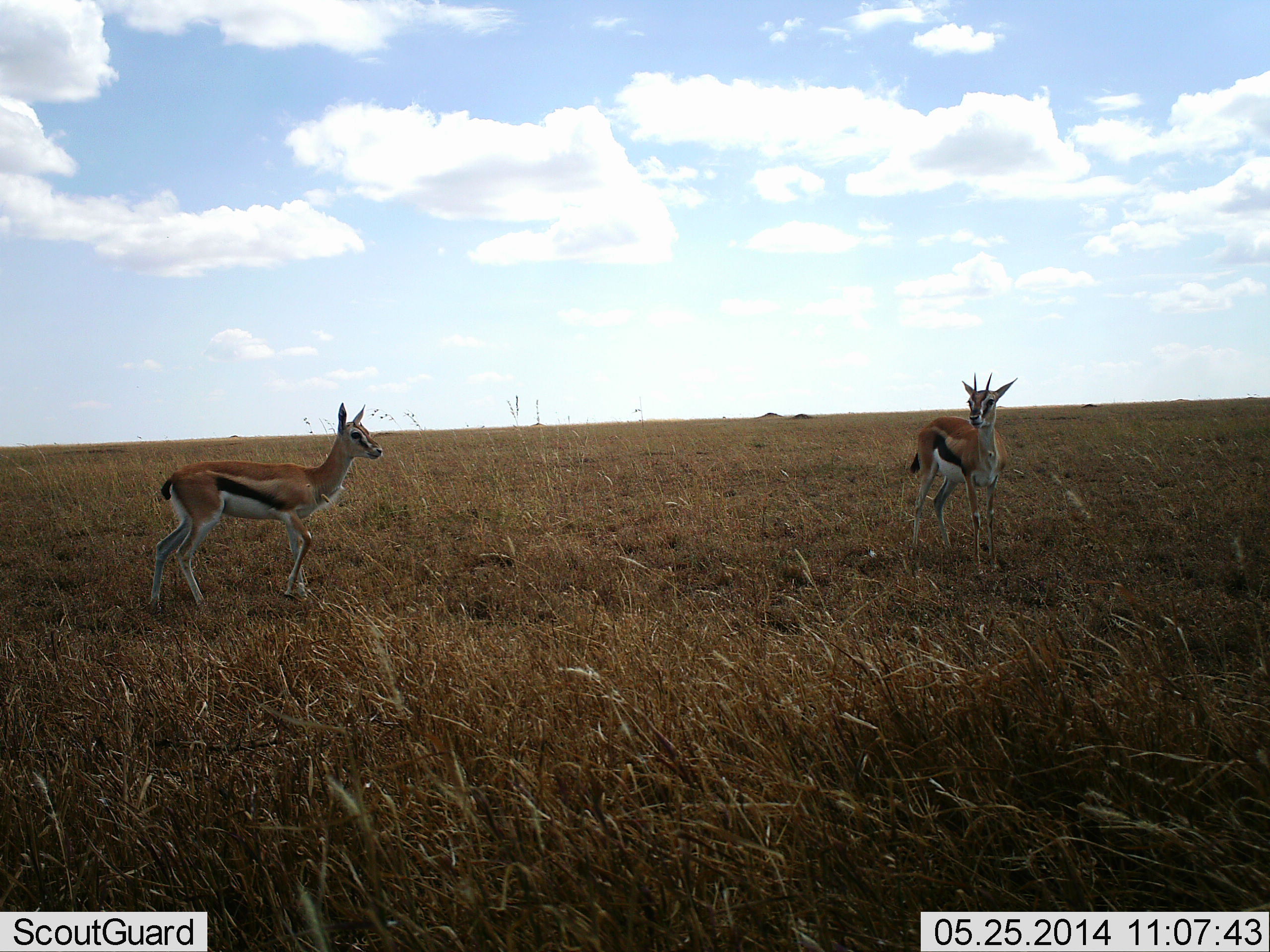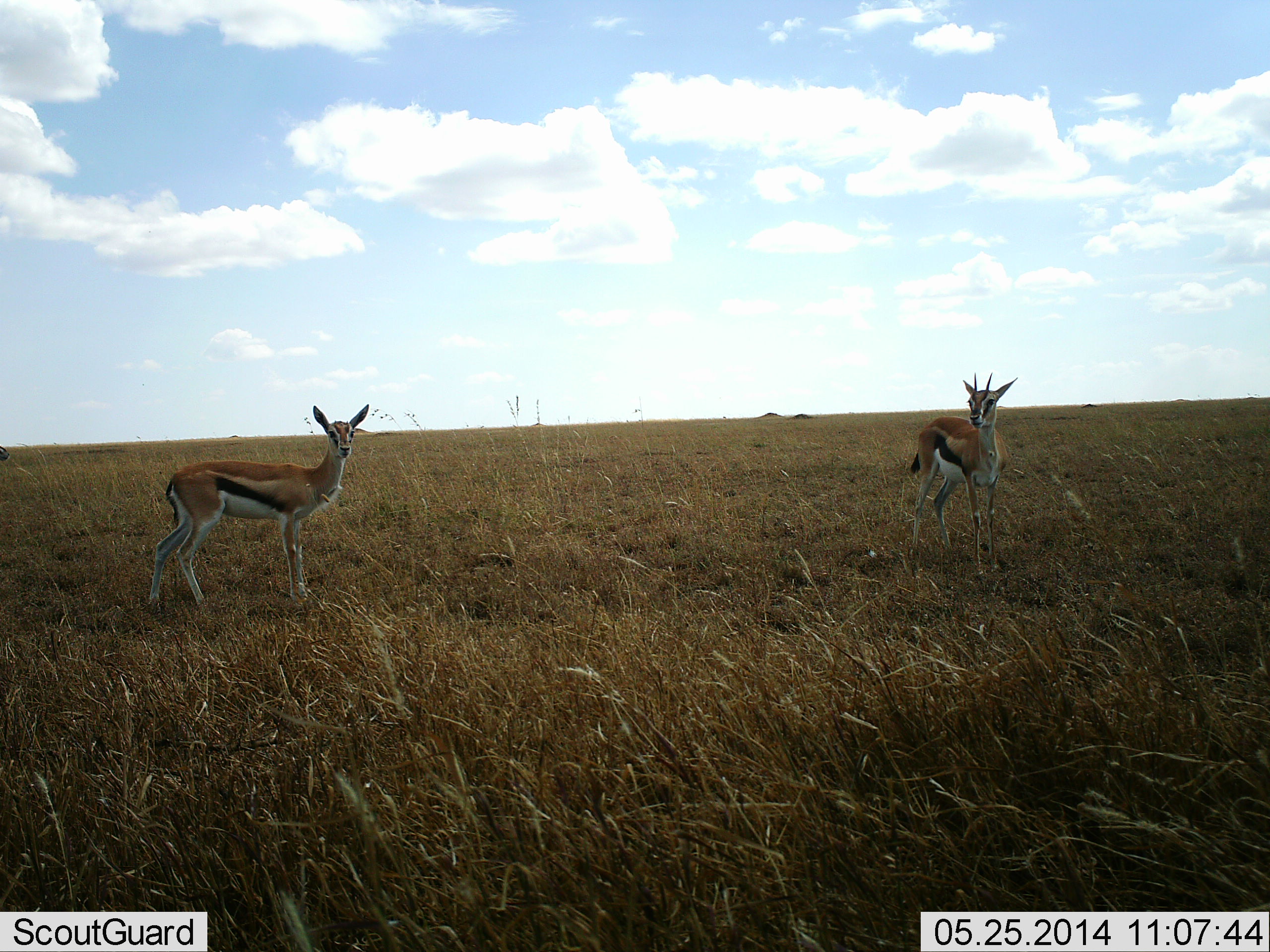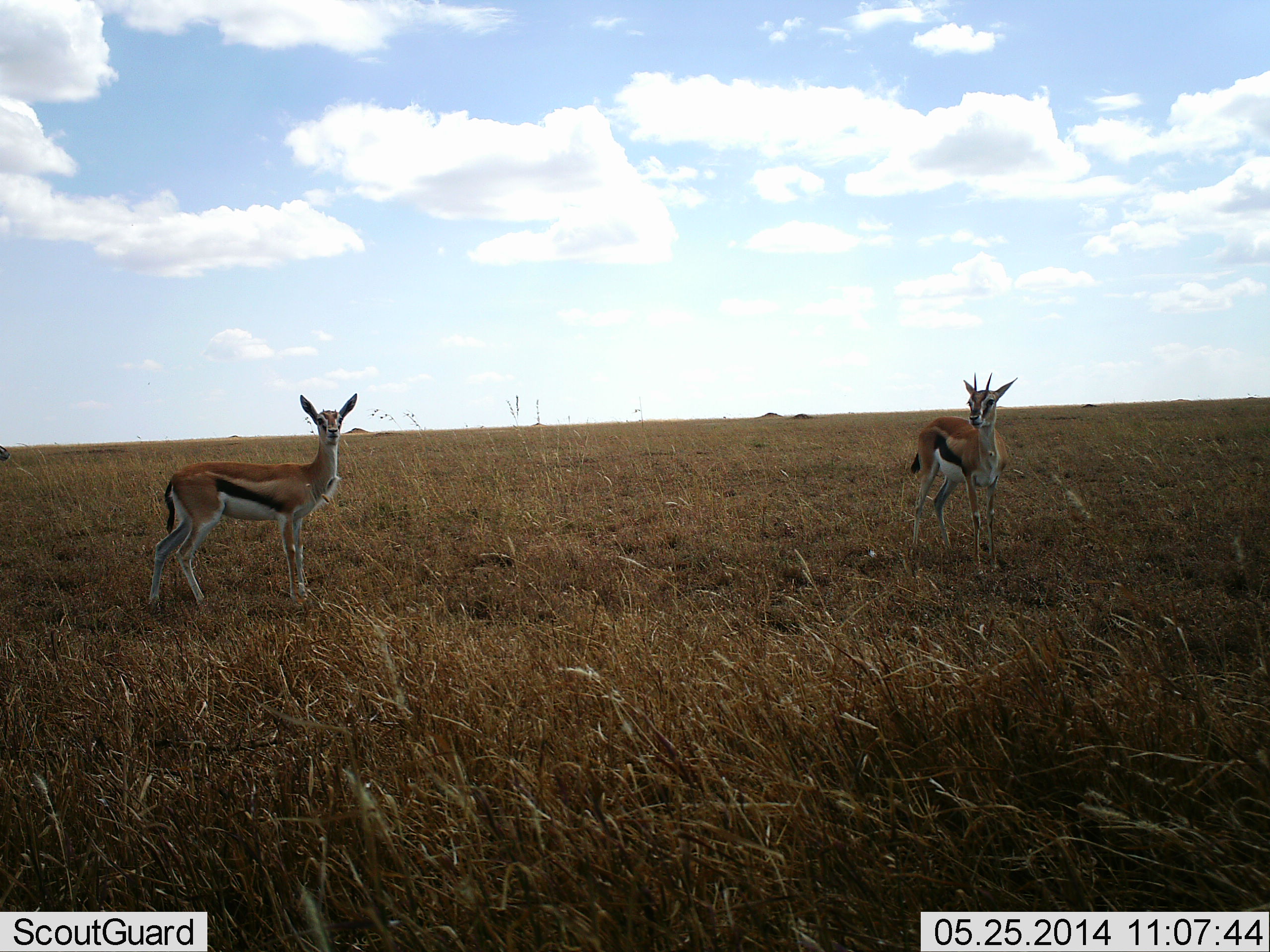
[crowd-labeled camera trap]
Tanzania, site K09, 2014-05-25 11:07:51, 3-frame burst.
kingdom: Animalia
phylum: Chordata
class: Mammalia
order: Artiodactyla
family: Bovidae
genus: Eudorcas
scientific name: Eudorcas thomsonii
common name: thomson's gazelle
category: gazellethomsons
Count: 2.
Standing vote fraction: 100%.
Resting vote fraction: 0%.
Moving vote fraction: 0%.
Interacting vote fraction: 0%.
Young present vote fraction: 0%.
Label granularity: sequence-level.